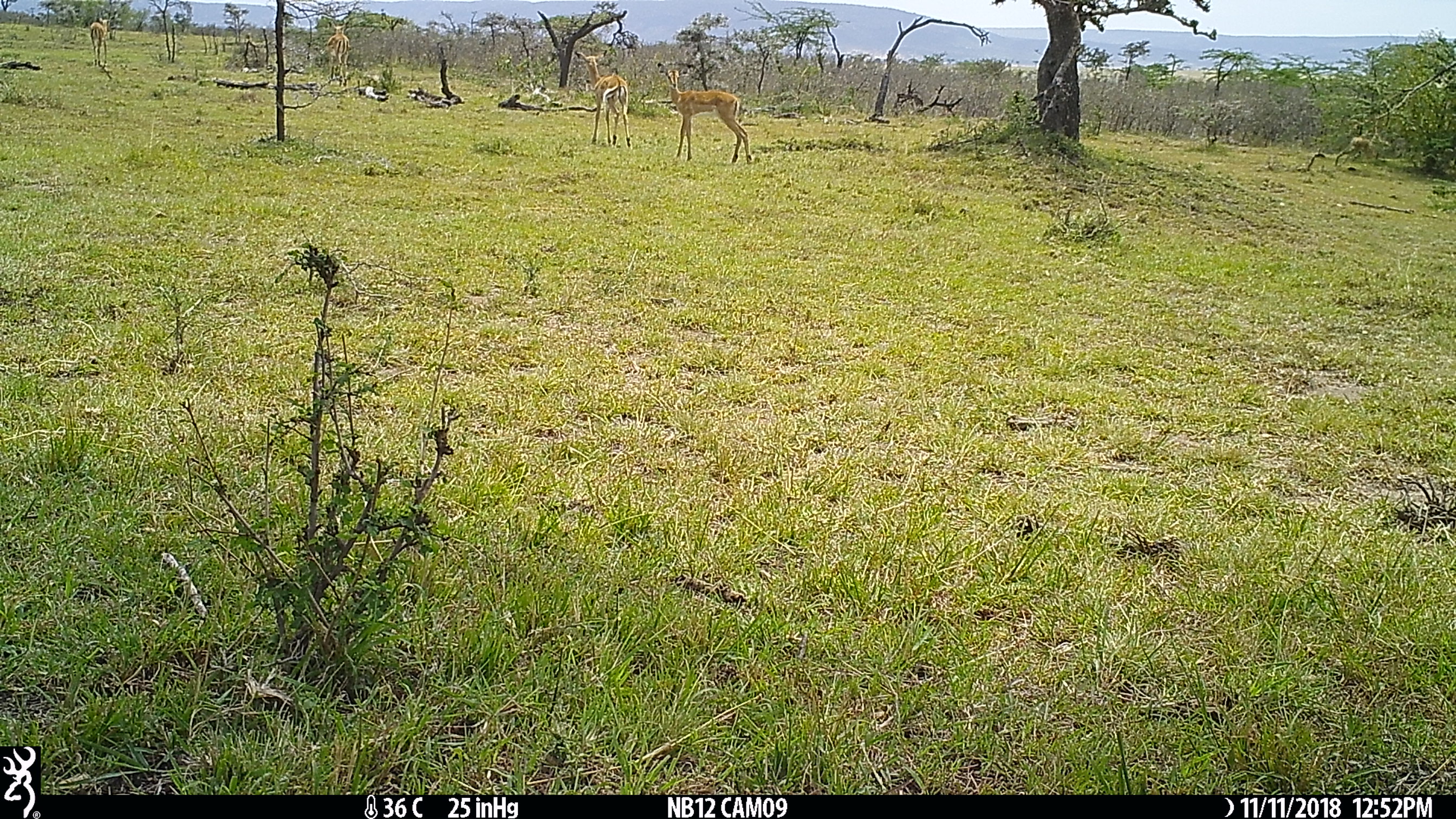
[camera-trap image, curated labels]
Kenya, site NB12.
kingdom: Animalia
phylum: Chordata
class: Mammalia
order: Artiodactyla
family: Bovidae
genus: Aepyceros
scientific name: Aepyceros melampus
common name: impala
Impala (Aepyceros melampus).